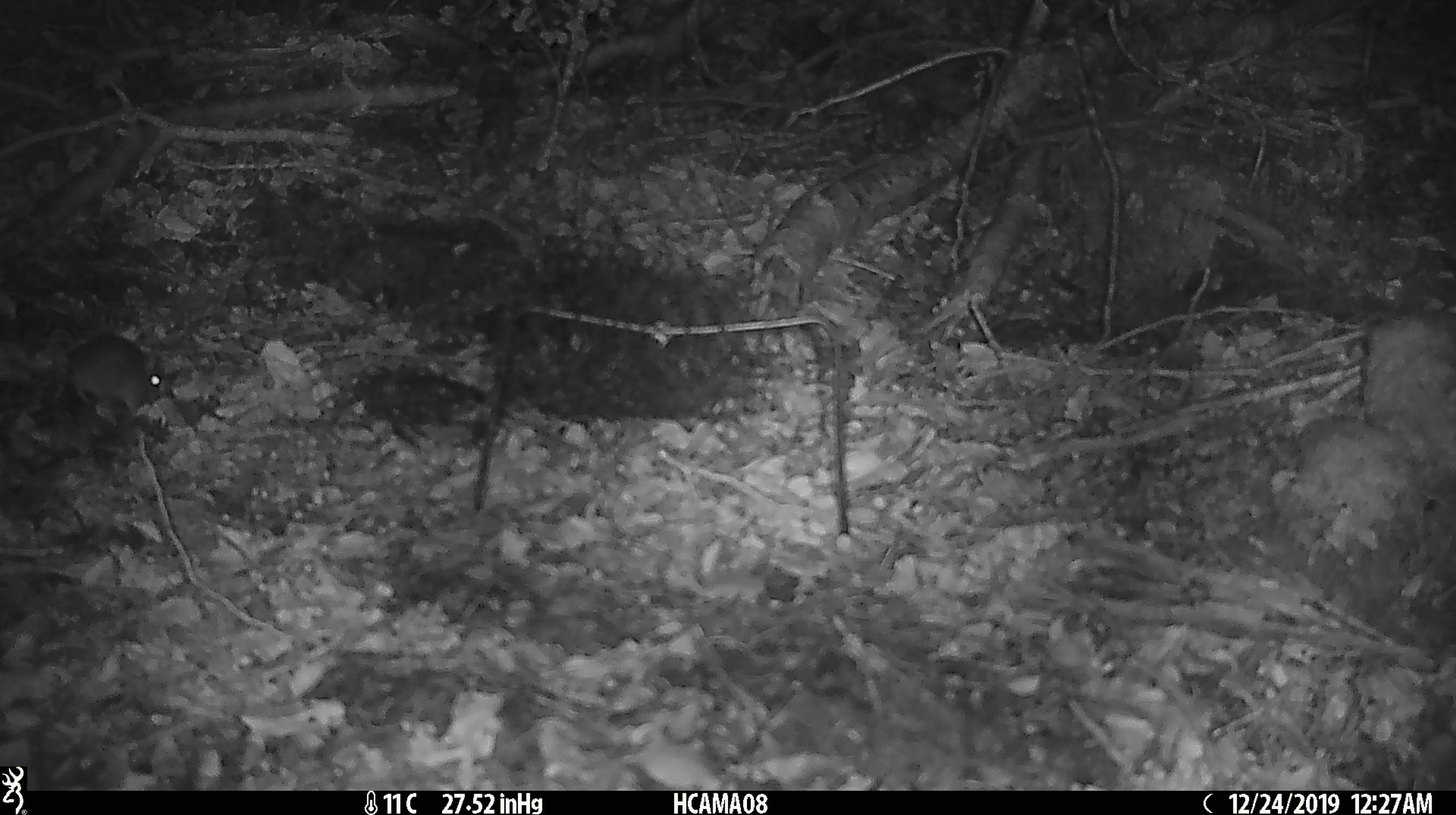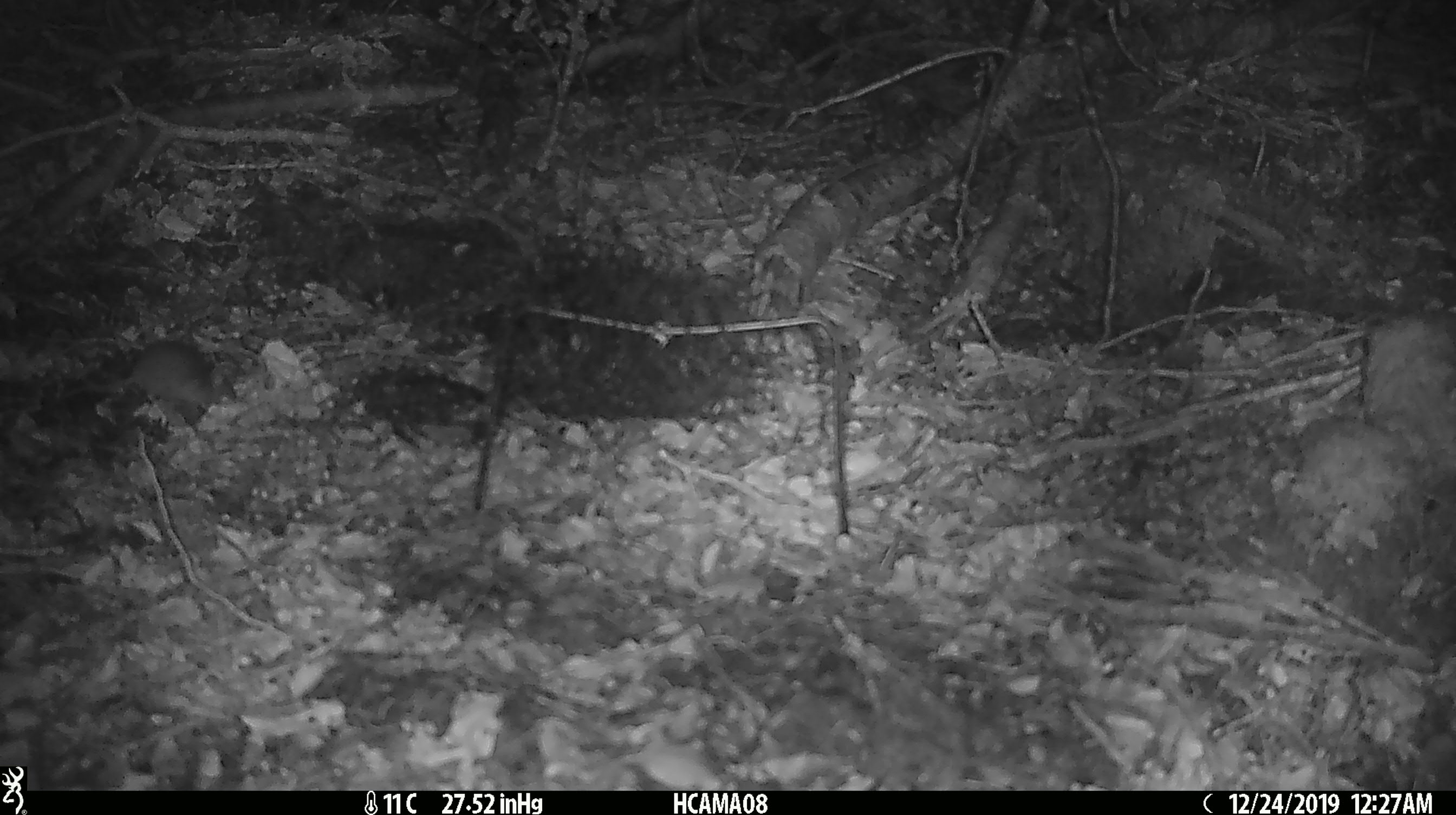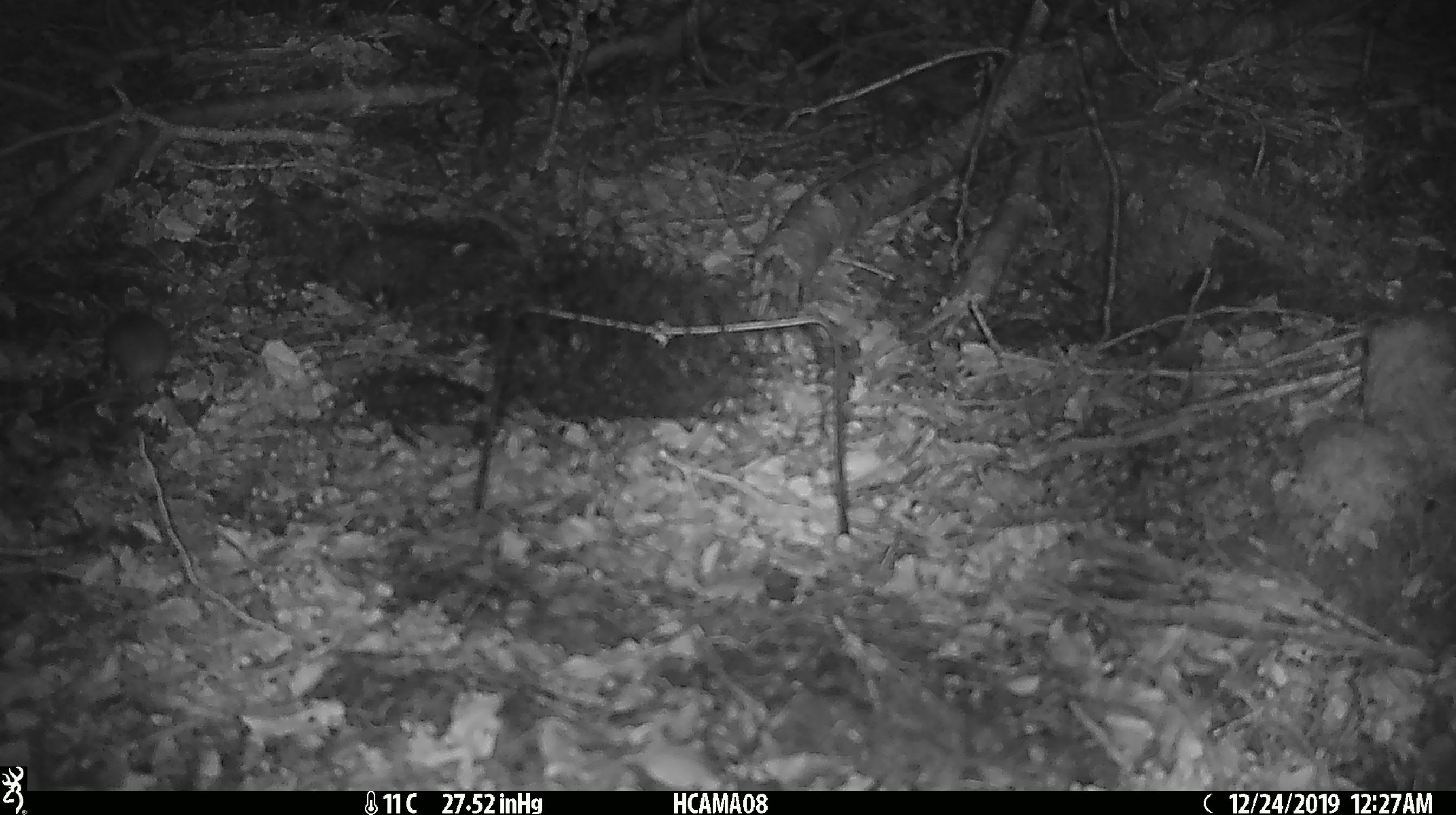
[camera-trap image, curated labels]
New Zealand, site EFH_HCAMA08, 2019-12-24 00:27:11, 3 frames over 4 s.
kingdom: Animalia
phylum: Chordata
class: Mammalia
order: Rodentia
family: Muridae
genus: Mus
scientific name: Mus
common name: mouse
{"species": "mouse (Mus)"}